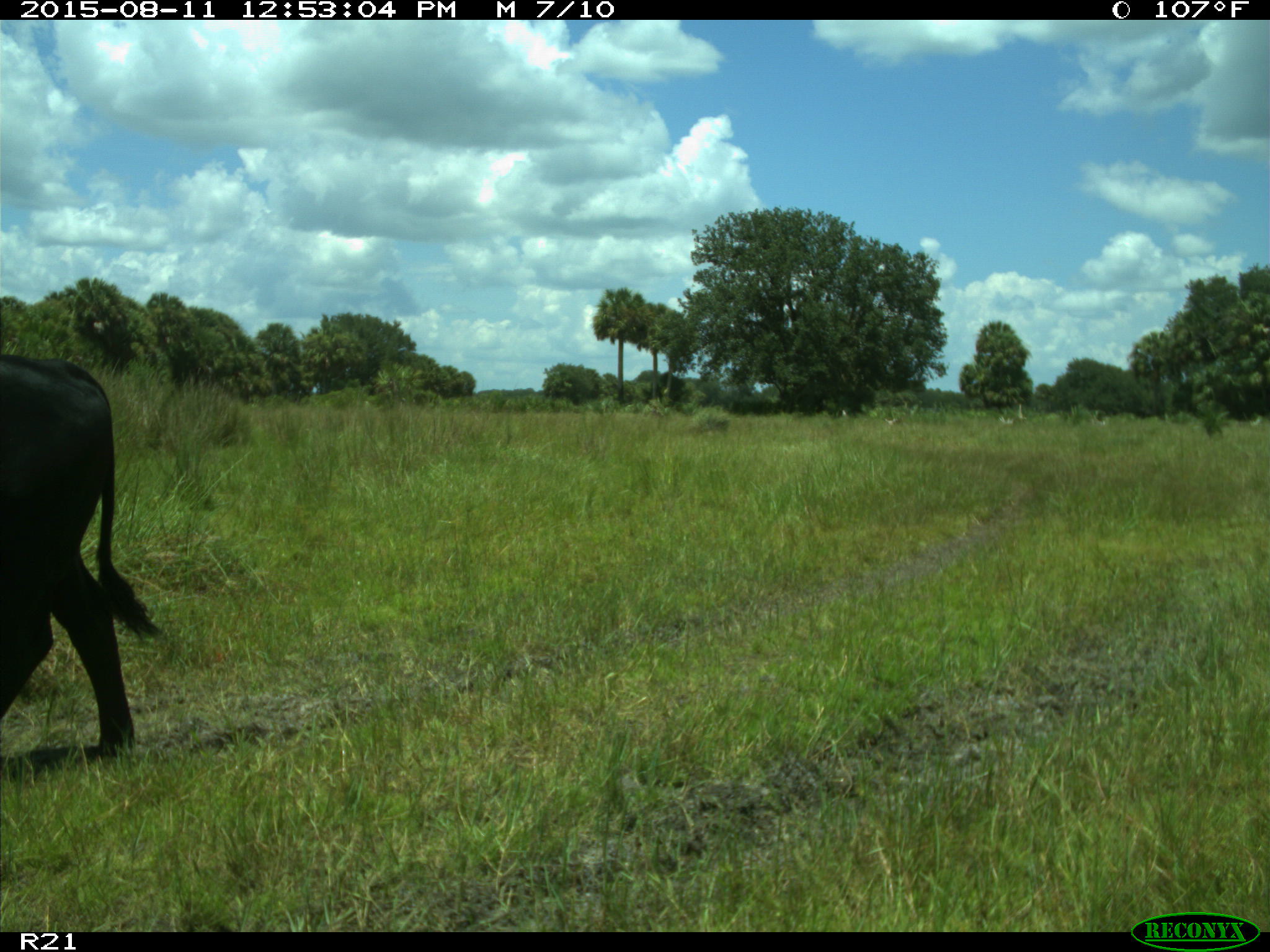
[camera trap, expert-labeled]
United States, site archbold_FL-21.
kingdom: Animalia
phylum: Chordata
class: Mammalia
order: Artiodactyla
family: Bovidae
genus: Bos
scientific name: Bos taurus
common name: domestic cow